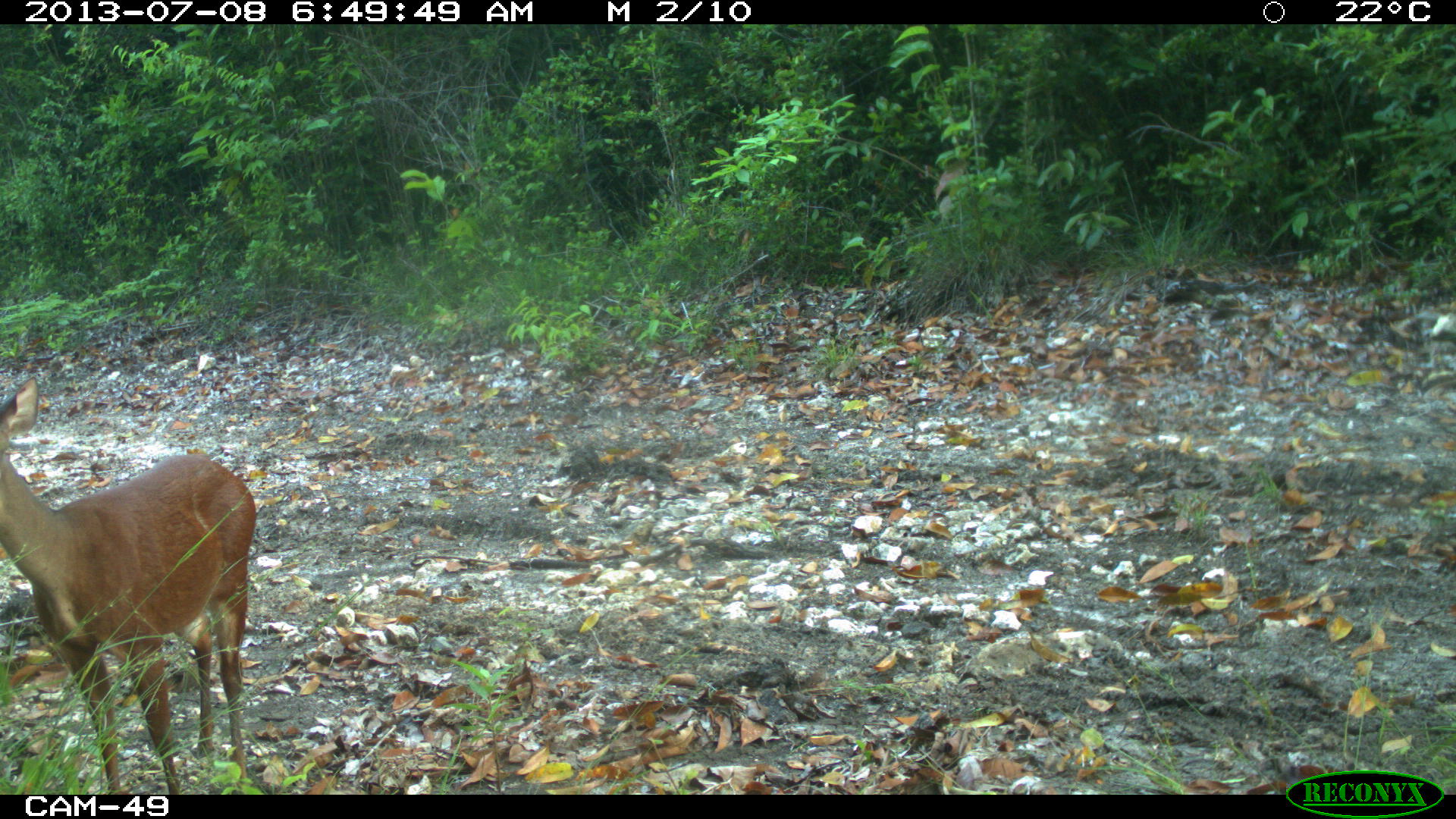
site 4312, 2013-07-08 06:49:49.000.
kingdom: Animalia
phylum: Chordata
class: Mammalia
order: Artiodactyla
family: Cervidae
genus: Mazama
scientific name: Mazama temama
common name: central american red brocket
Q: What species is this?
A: Mazama temama (central american red brocket).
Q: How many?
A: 1.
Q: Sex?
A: Female.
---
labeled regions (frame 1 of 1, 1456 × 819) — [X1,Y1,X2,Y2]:
mazama temama: [0,370,258,792]